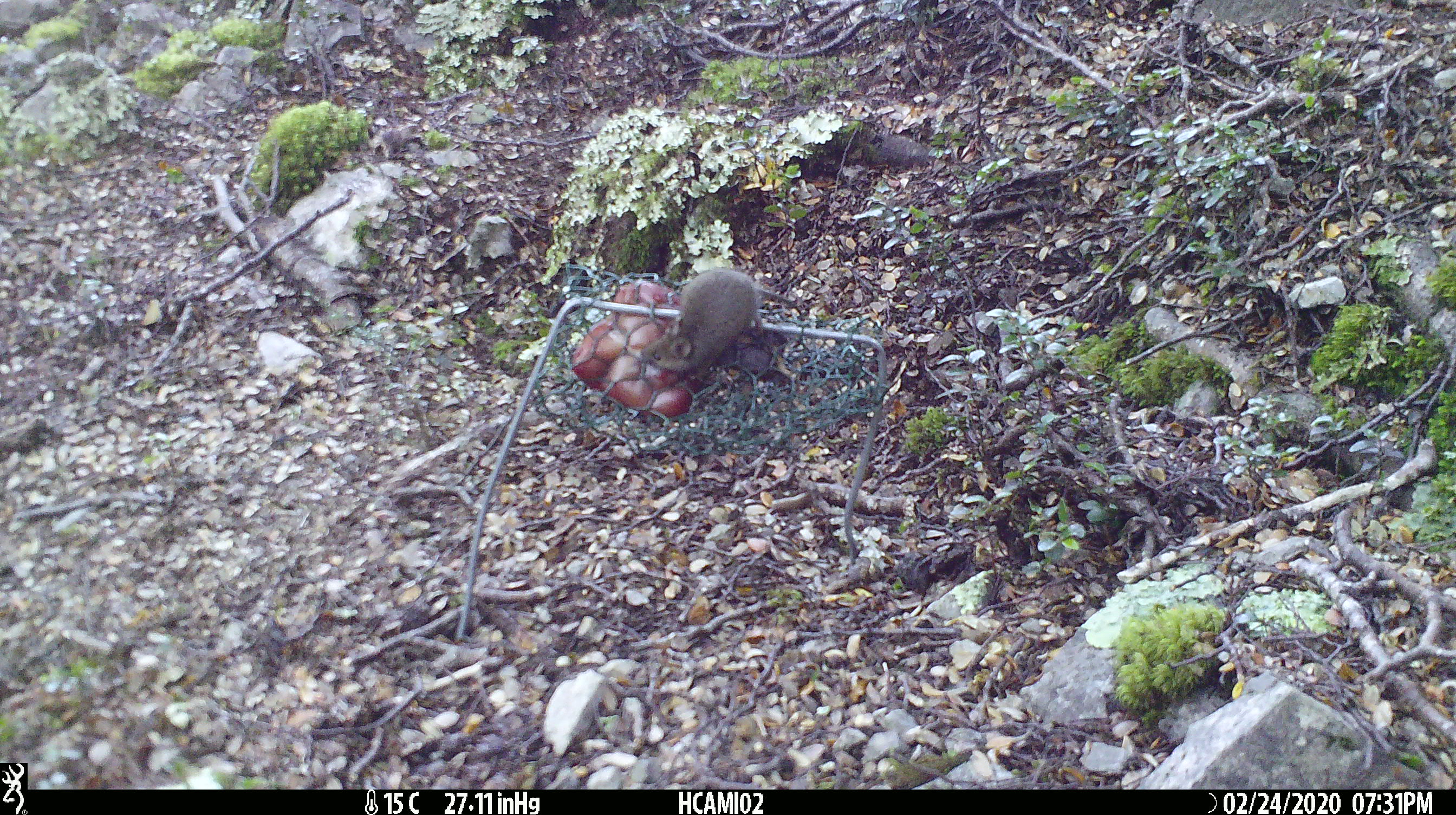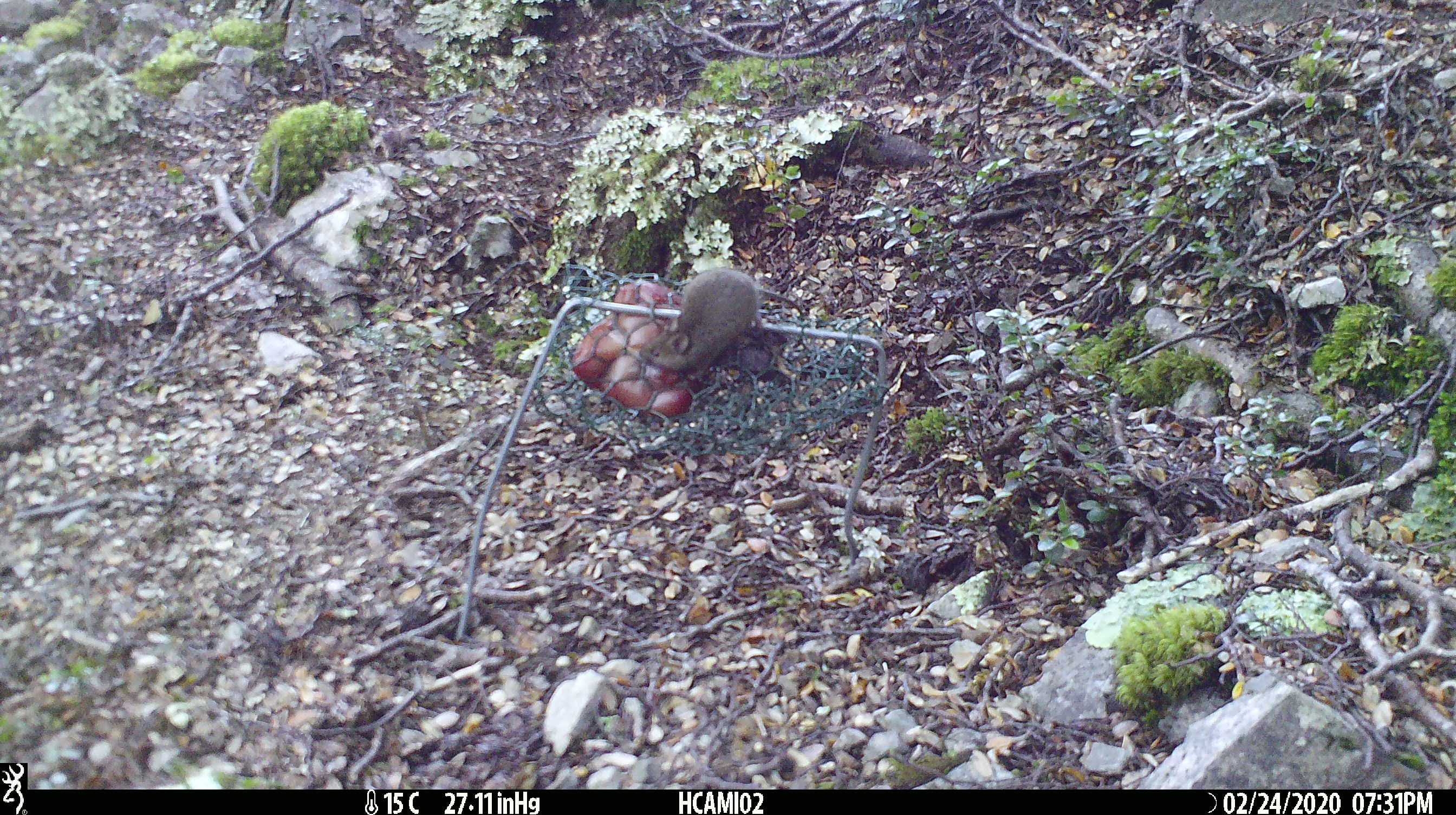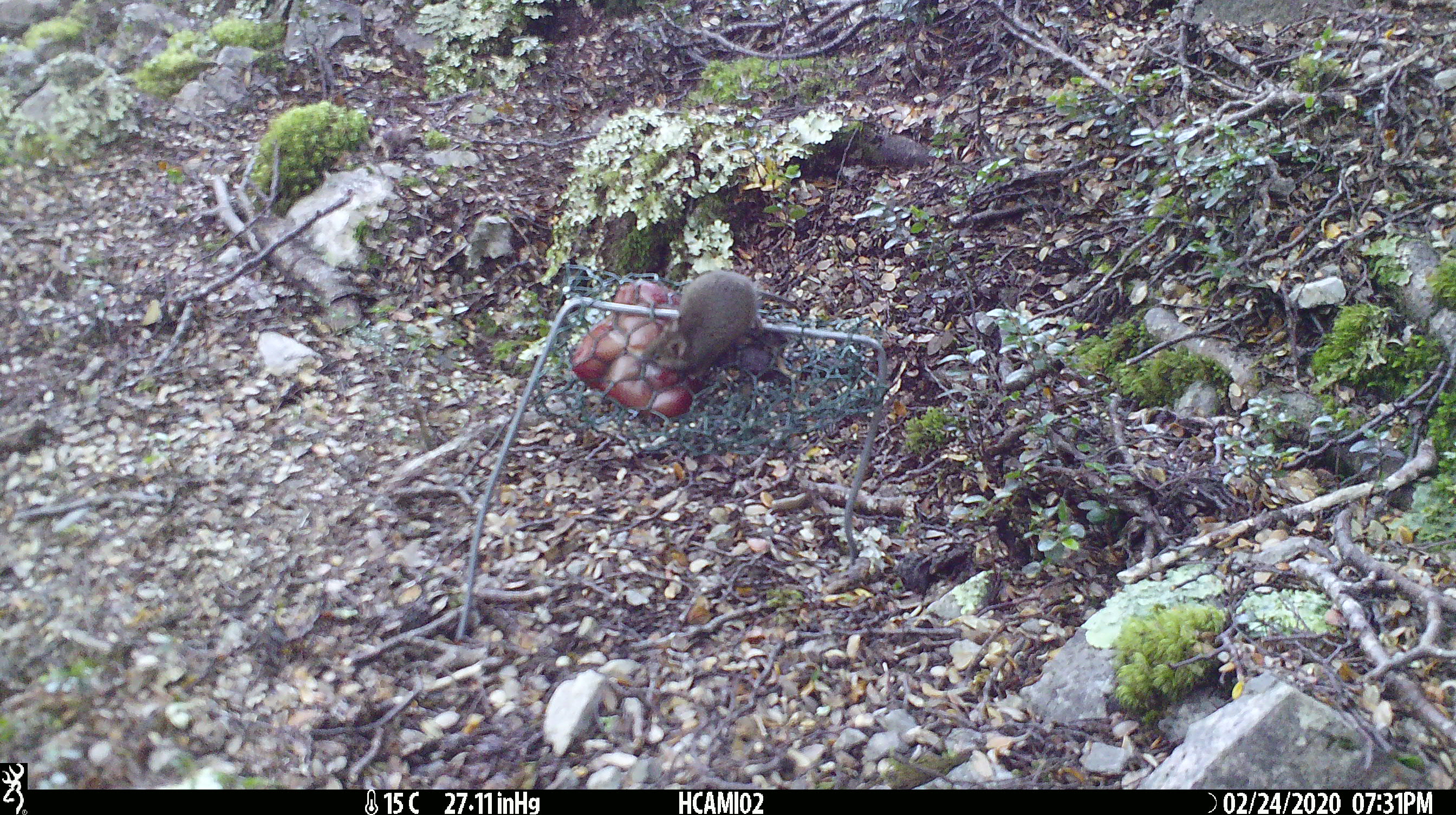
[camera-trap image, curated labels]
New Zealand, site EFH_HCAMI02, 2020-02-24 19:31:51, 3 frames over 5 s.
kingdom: Animalia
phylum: Chordata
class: Mammalia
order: Rodentia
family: Muridae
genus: Mus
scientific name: Mus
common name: mouse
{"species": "mouse (Mus)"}